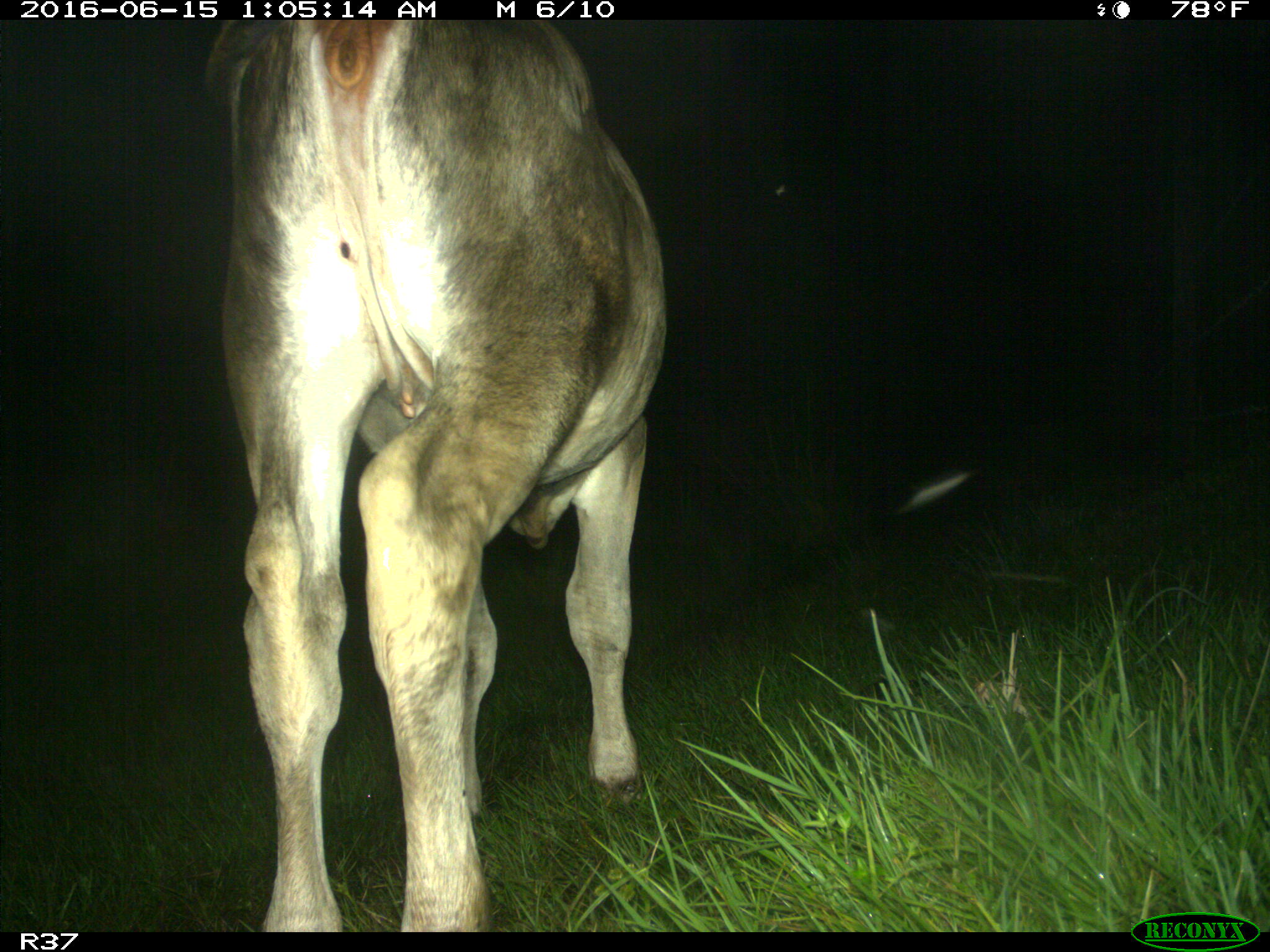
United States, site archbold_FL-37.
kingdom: Animalia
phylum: Chordata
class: Mammalia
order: Artiodactyla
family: Bovidae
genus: Bos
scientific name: Bos taurus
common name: domestic cow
Bos taurus (domestic cow).